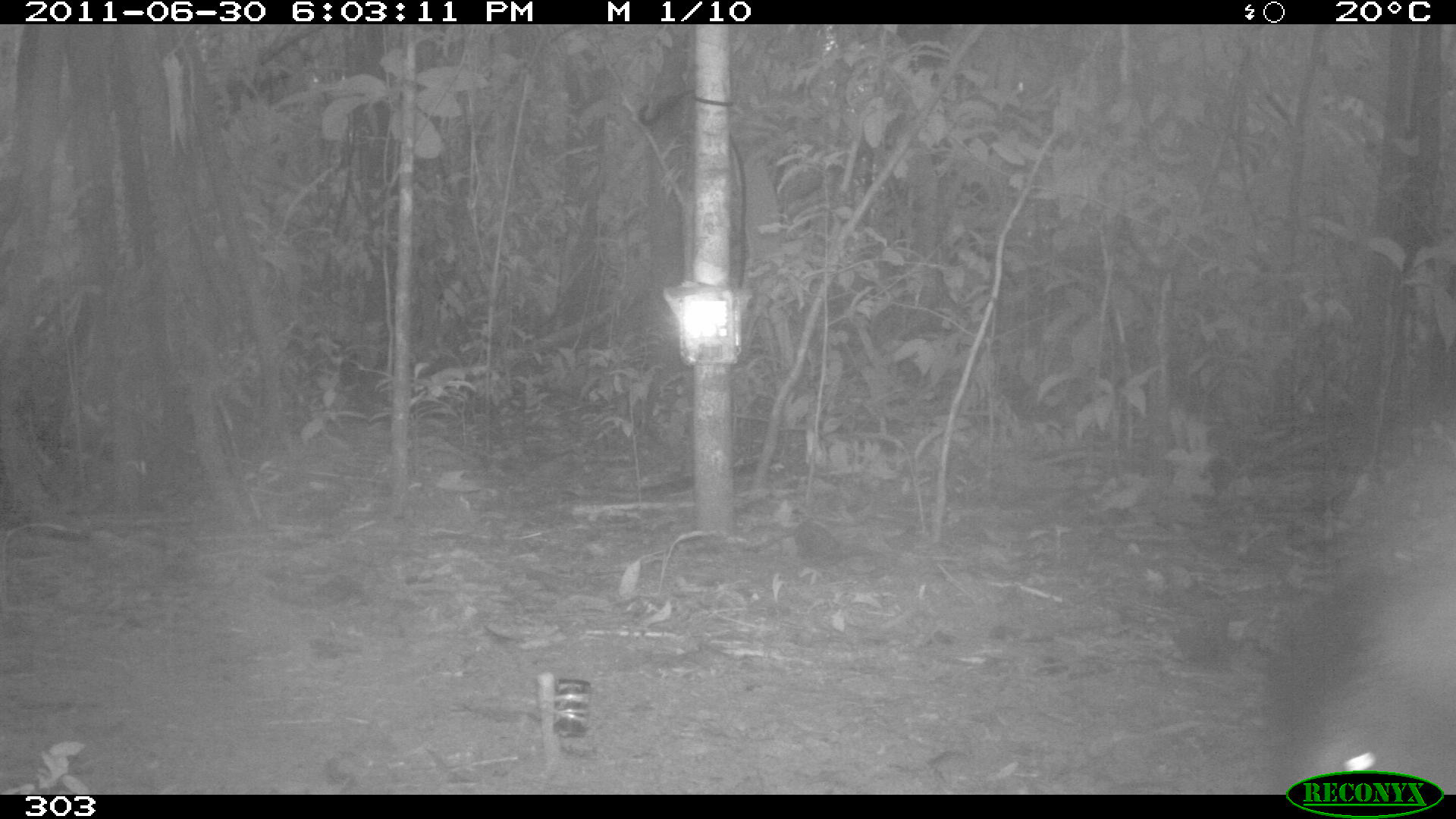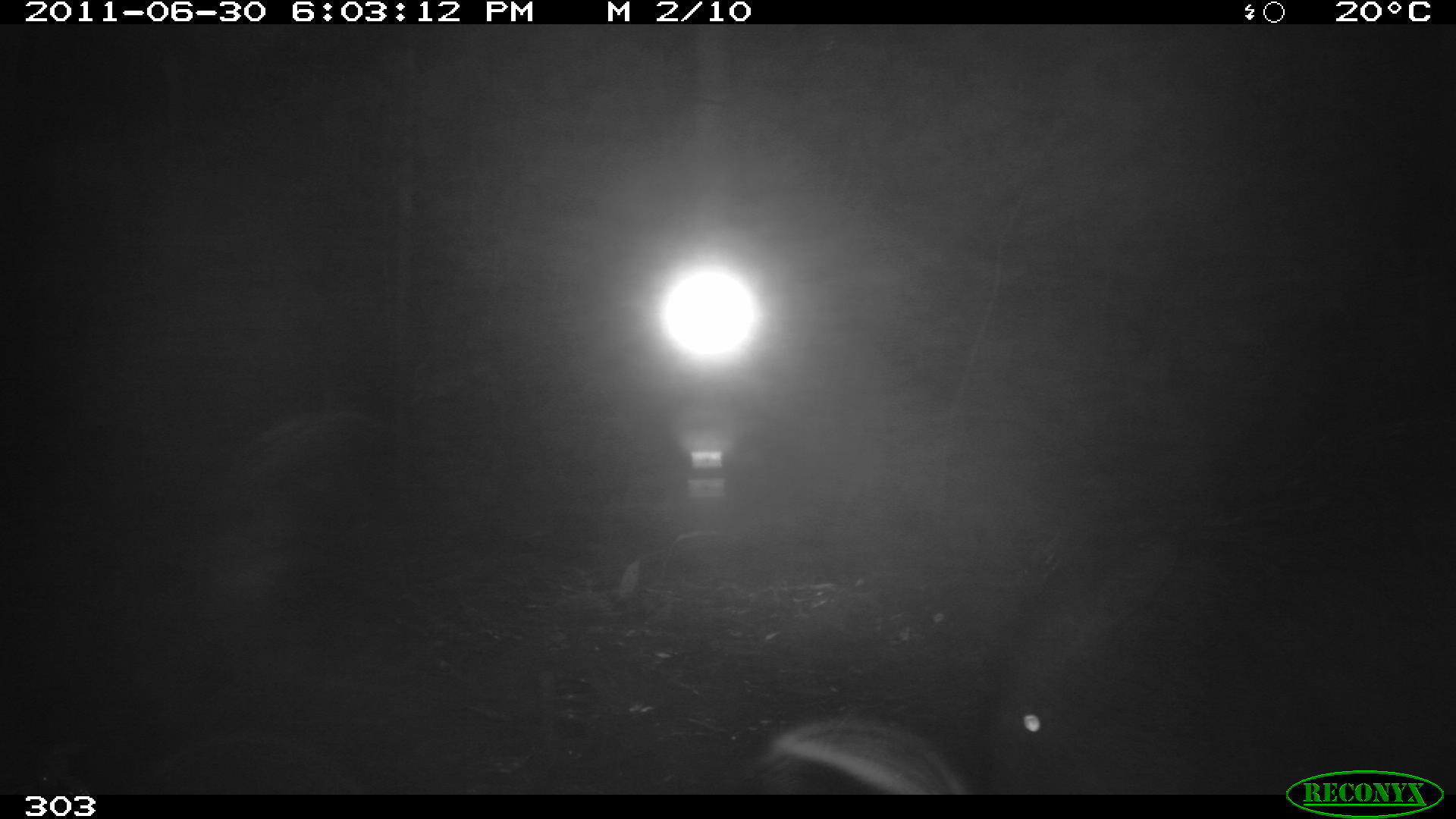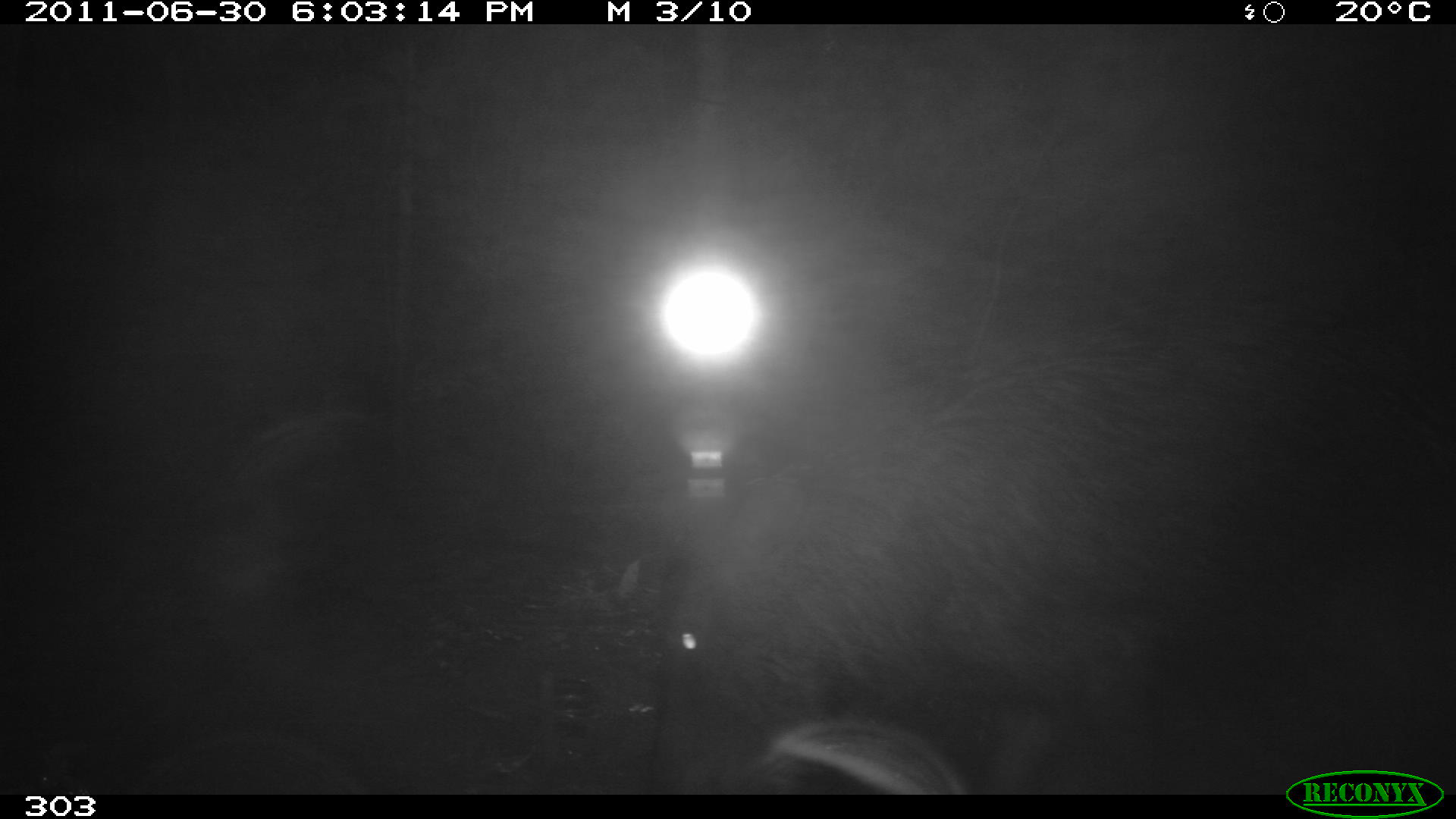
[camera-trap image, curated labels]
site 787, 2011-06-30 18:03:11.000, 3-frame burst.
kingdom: Animalia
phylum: Chordata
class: Mammalia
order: Artiodactyla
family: Tayassuidae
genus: Tayassu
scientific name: Tayassu pecari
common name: white-lipped peccary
Tayassu pecari (white-lipped peccary).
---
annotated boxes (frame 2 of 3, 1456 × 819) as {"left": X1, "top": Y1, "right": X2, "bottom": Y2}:
tayassu pecari: {"left": 984, "top": 424, "right": 1456, "bottom": 794}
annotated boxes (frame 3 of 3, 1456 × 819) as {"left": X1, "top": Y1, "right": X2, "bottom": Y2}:
tayassu pecari: {"left": 650, "top": 288, "right": 1456, "bottom": 786}